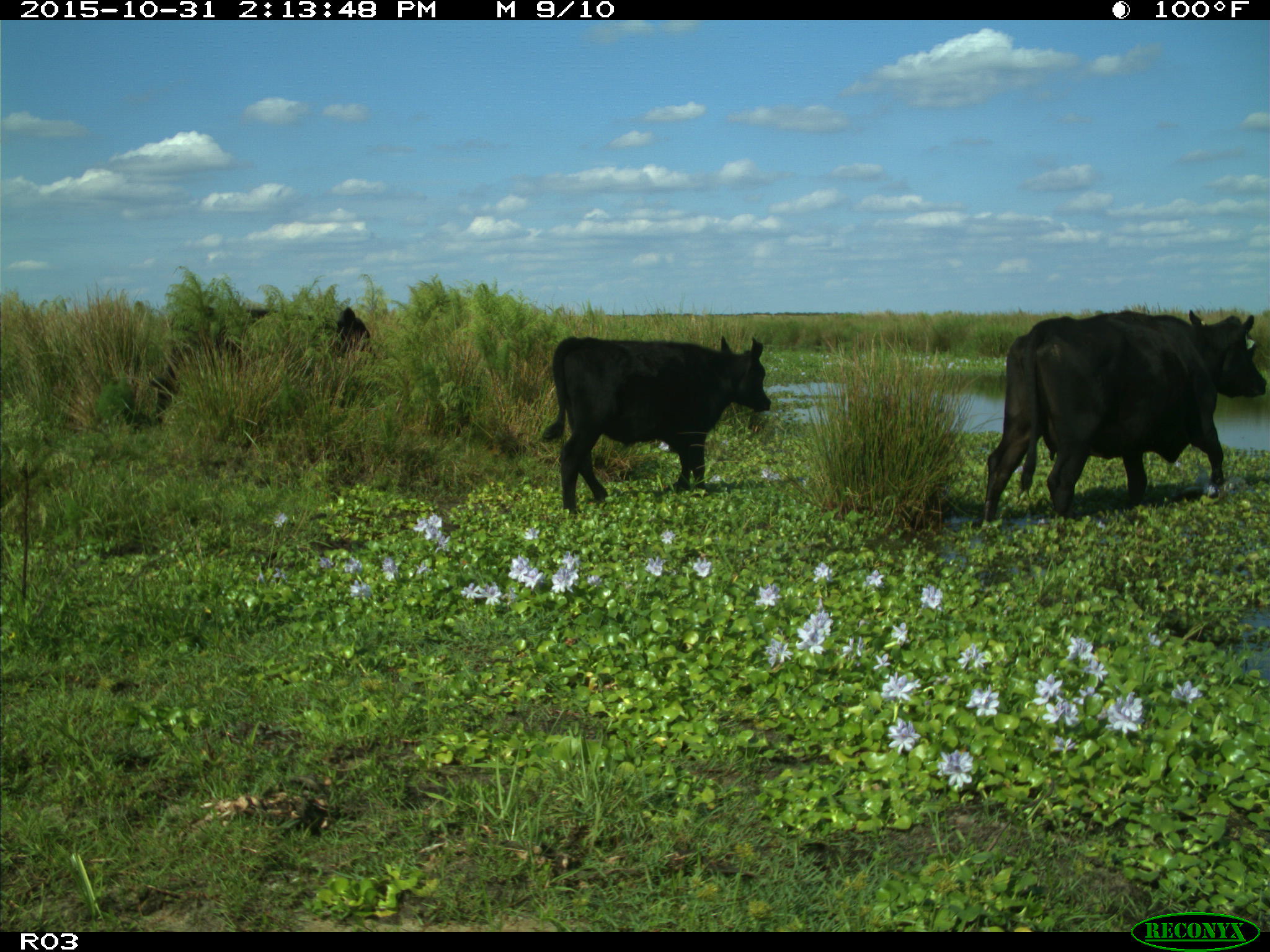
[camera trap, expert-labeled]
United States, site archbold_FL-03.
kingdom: Animalia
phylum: Chordata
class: Mammalia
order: Artiodactyla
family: Bovidae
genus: Bos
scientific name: Bos taurus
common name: domestic cow